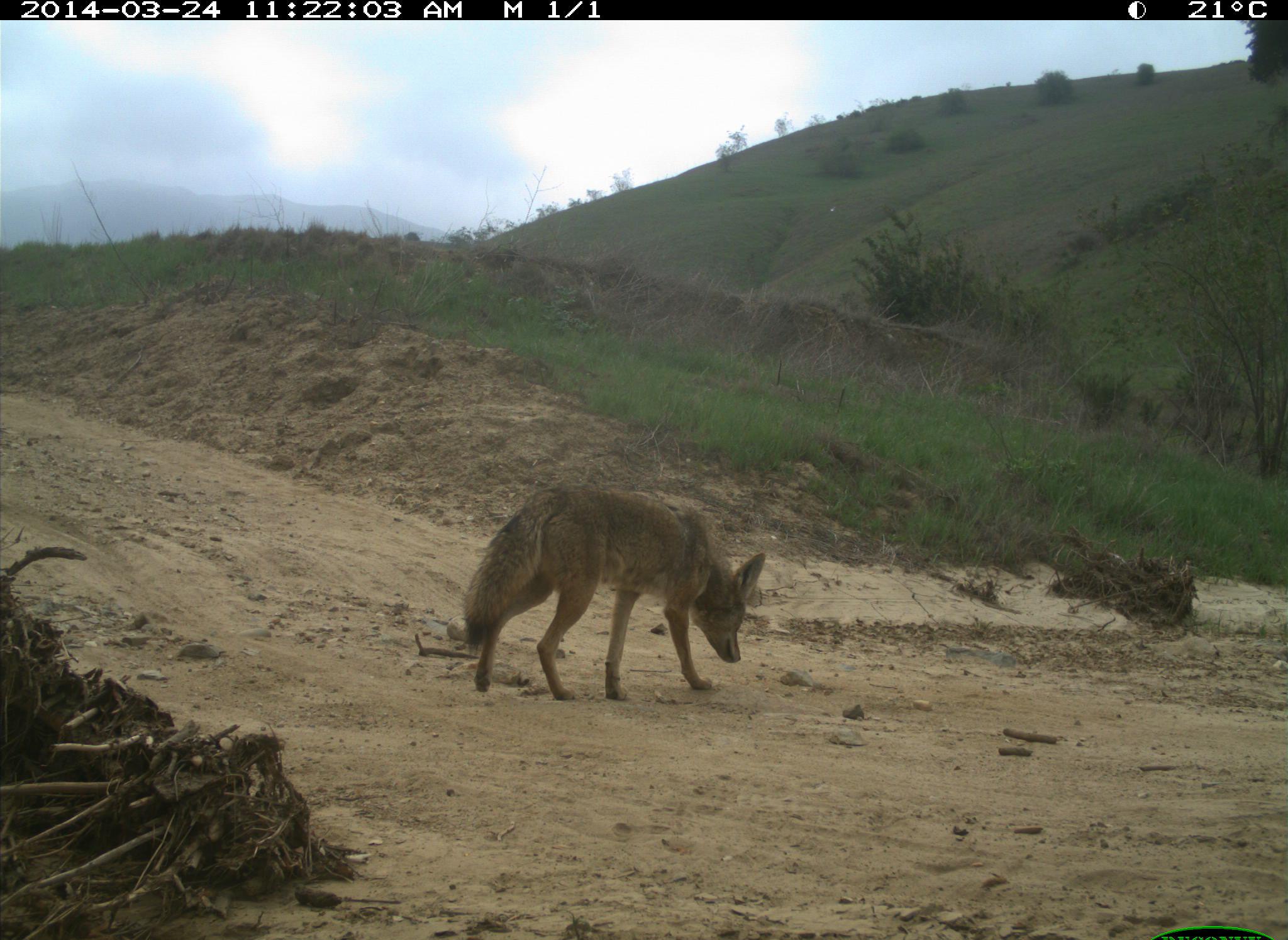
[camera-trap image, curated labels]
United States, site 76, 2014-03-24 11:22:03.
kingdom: Animalia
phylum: Chordata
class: Mammalia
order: Carnivora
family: Canidae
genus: Canis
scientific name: Canis latrans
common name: coyote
Coyote (Canis latrans).